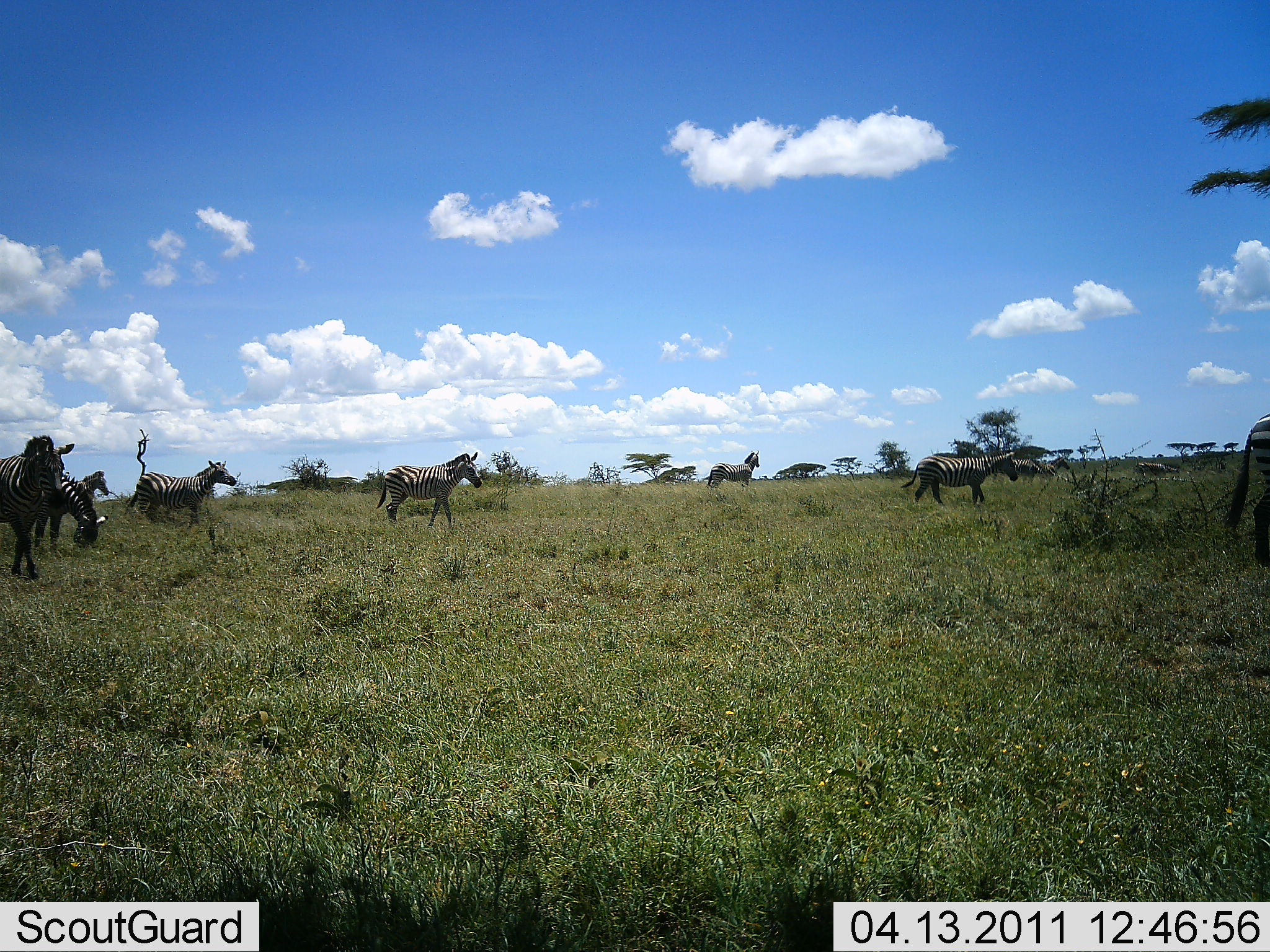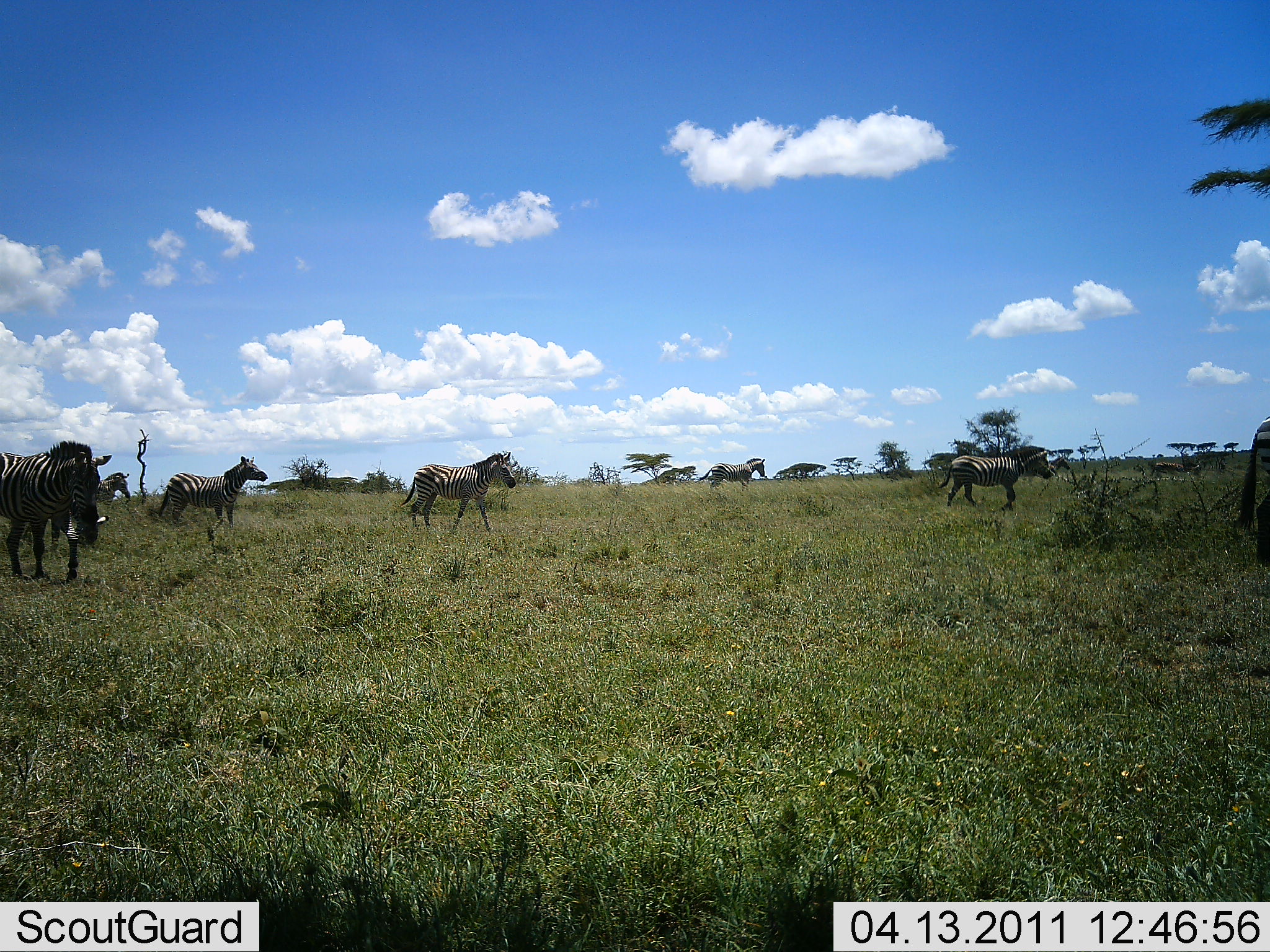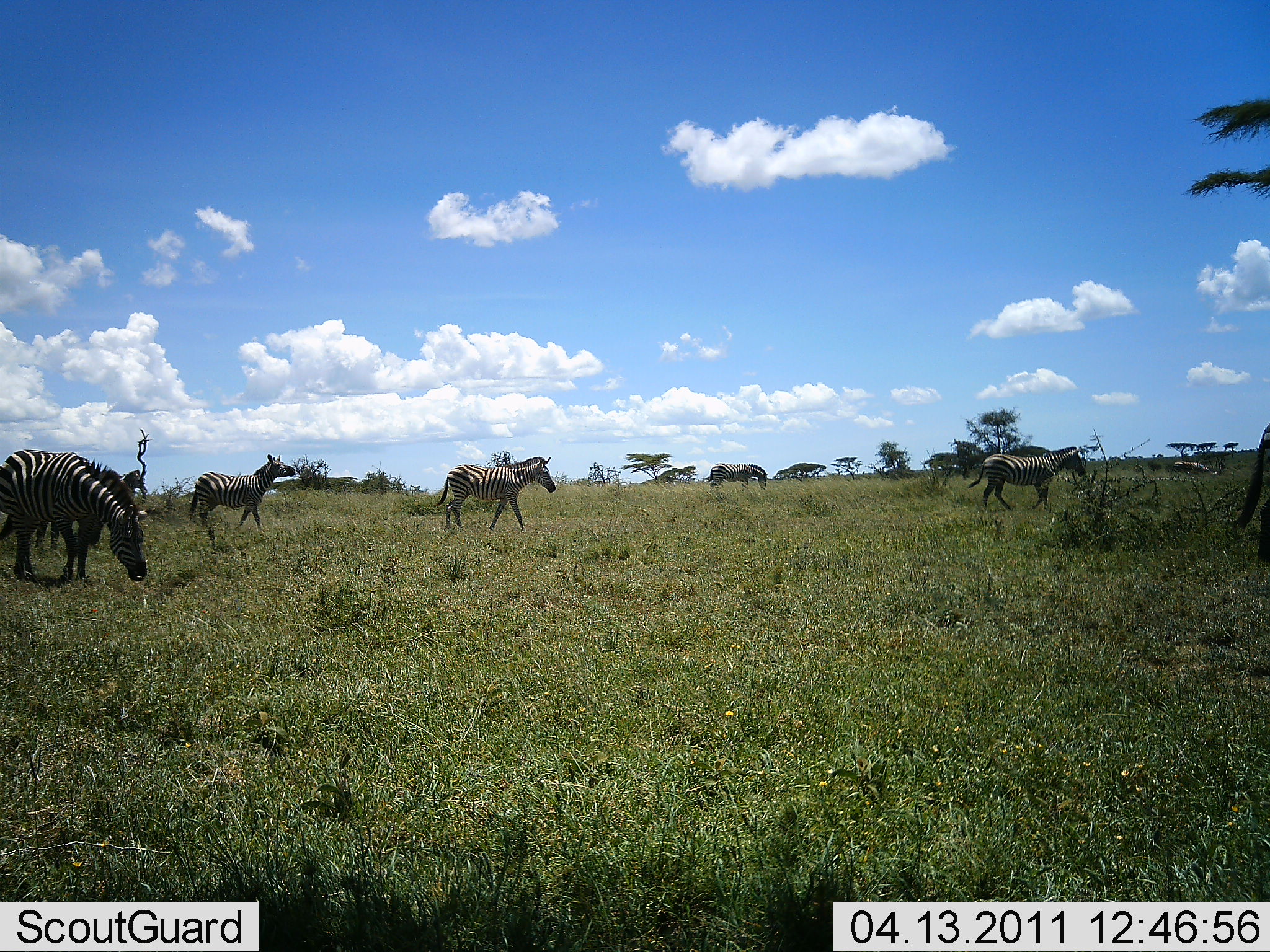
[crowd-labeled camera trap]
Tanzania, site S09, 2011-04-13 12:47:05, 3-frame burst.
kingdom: Animalia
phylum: Chordata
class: Mammalia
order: Perissodactyla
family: Equidae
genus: Equus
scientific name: Equus quagga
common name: plains zebra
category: zebra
Zebra (plains zebra) (Equus quagga), count 7. Behavior (volunteer vote fractions): standing 18%, resting 0%, moving 100%, interacting 0%. Young present (vote fraction): 0%. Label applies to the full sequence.